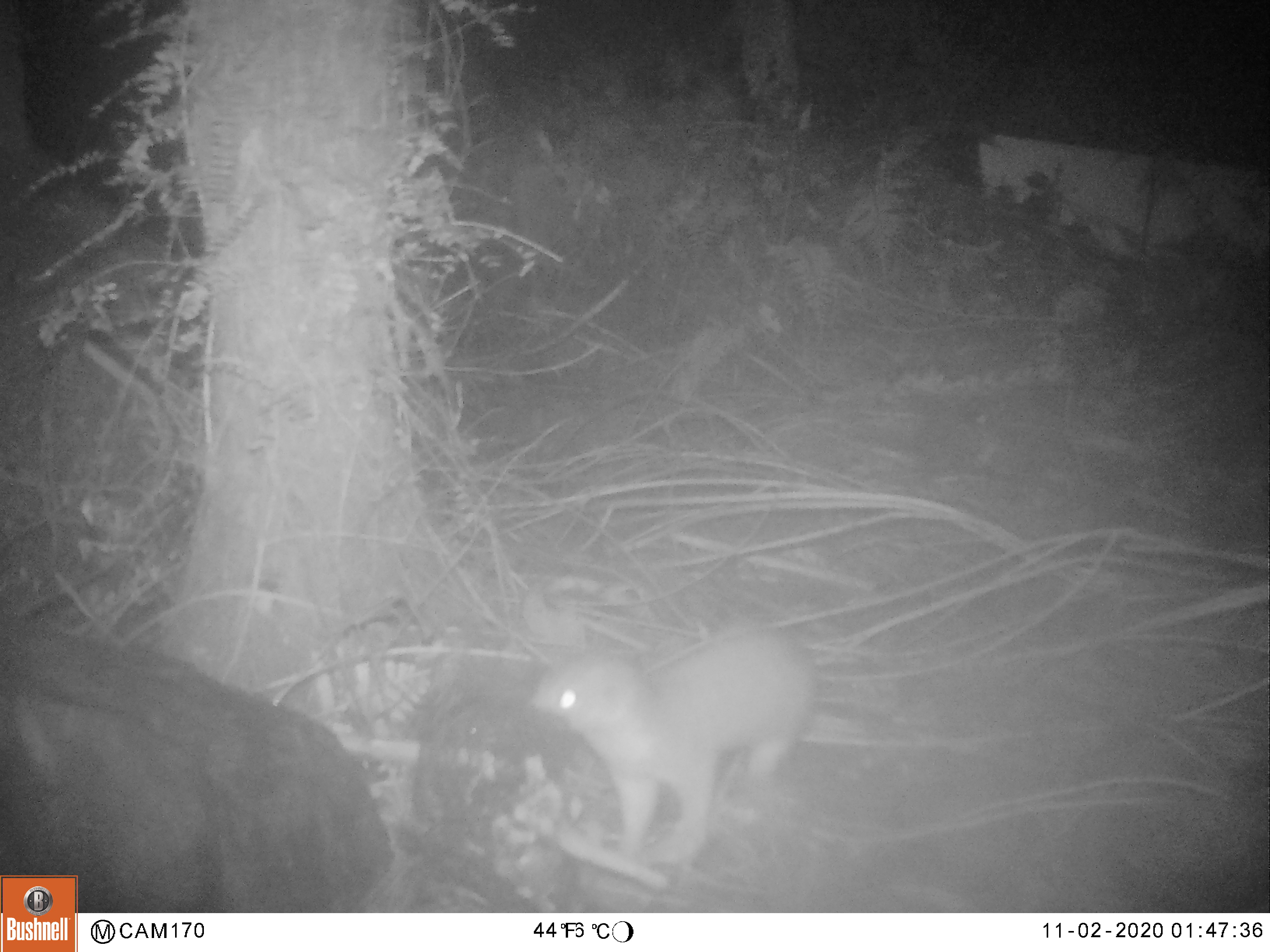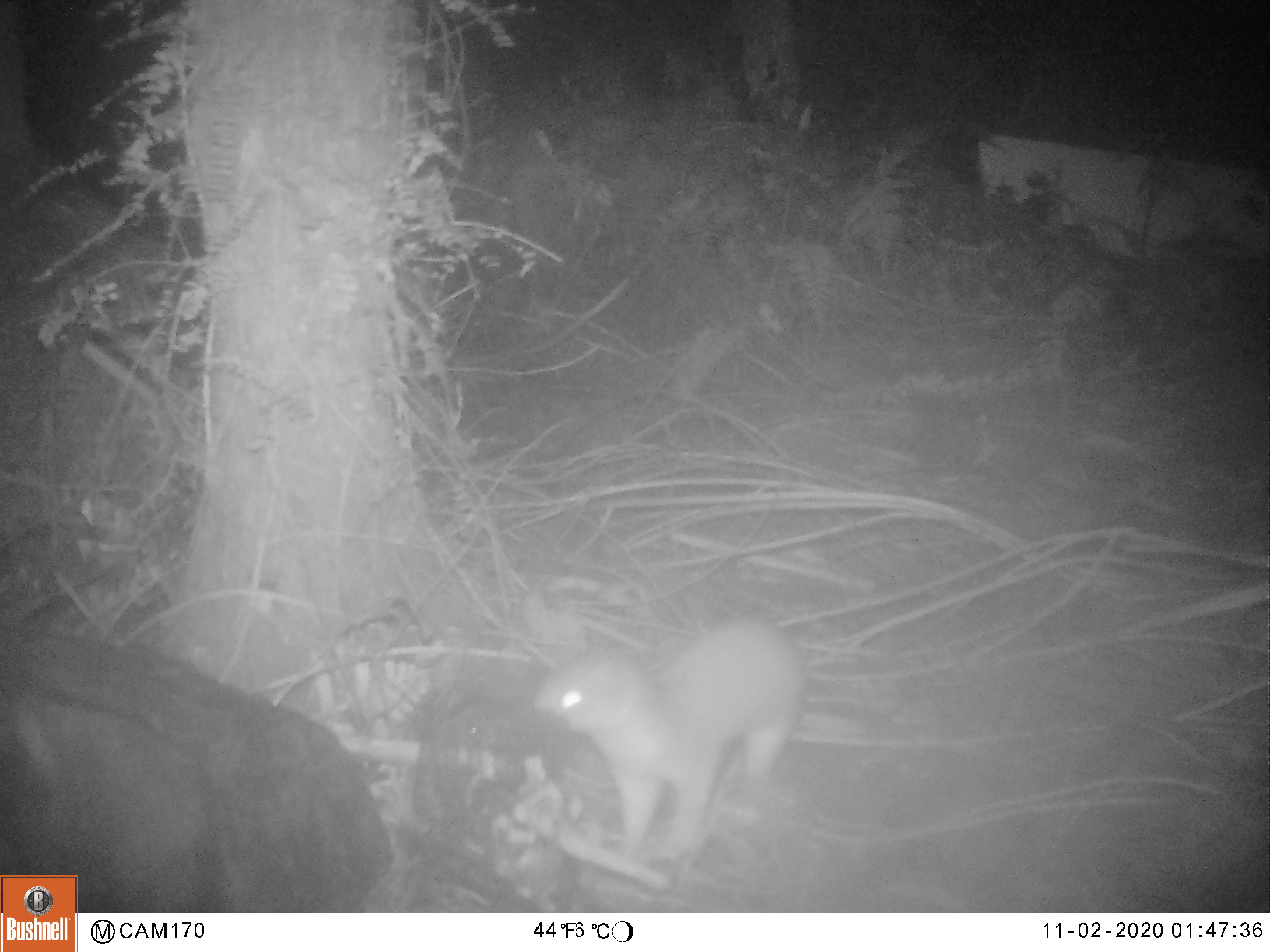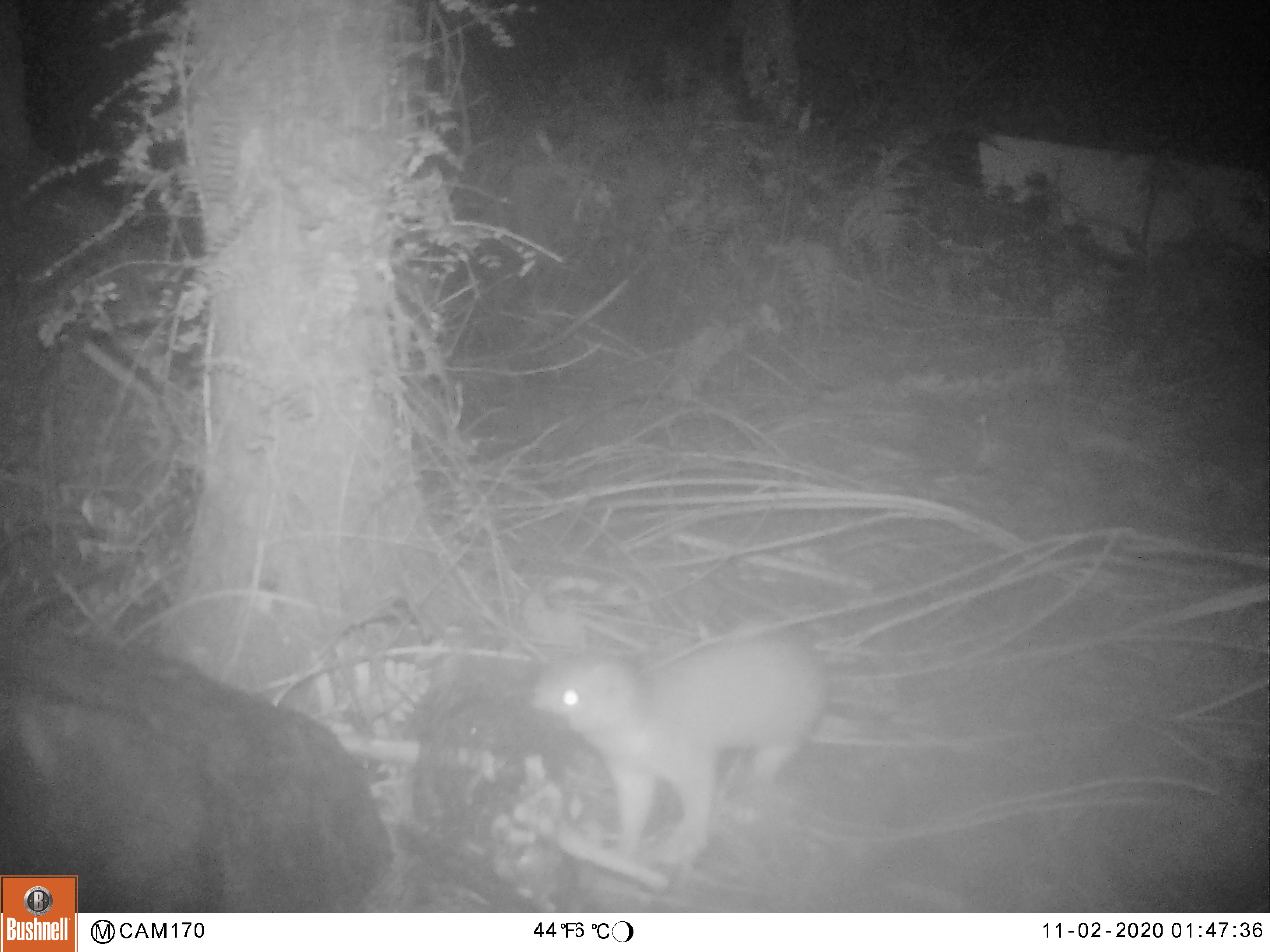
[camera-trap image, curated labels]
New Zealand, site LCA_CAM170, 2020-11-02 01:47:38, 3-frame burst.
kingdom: Animalia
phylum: Chordata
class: Mammalia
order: Carnivora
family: Mustelidae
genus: Mustela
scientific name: Mustela erminea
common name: stoat